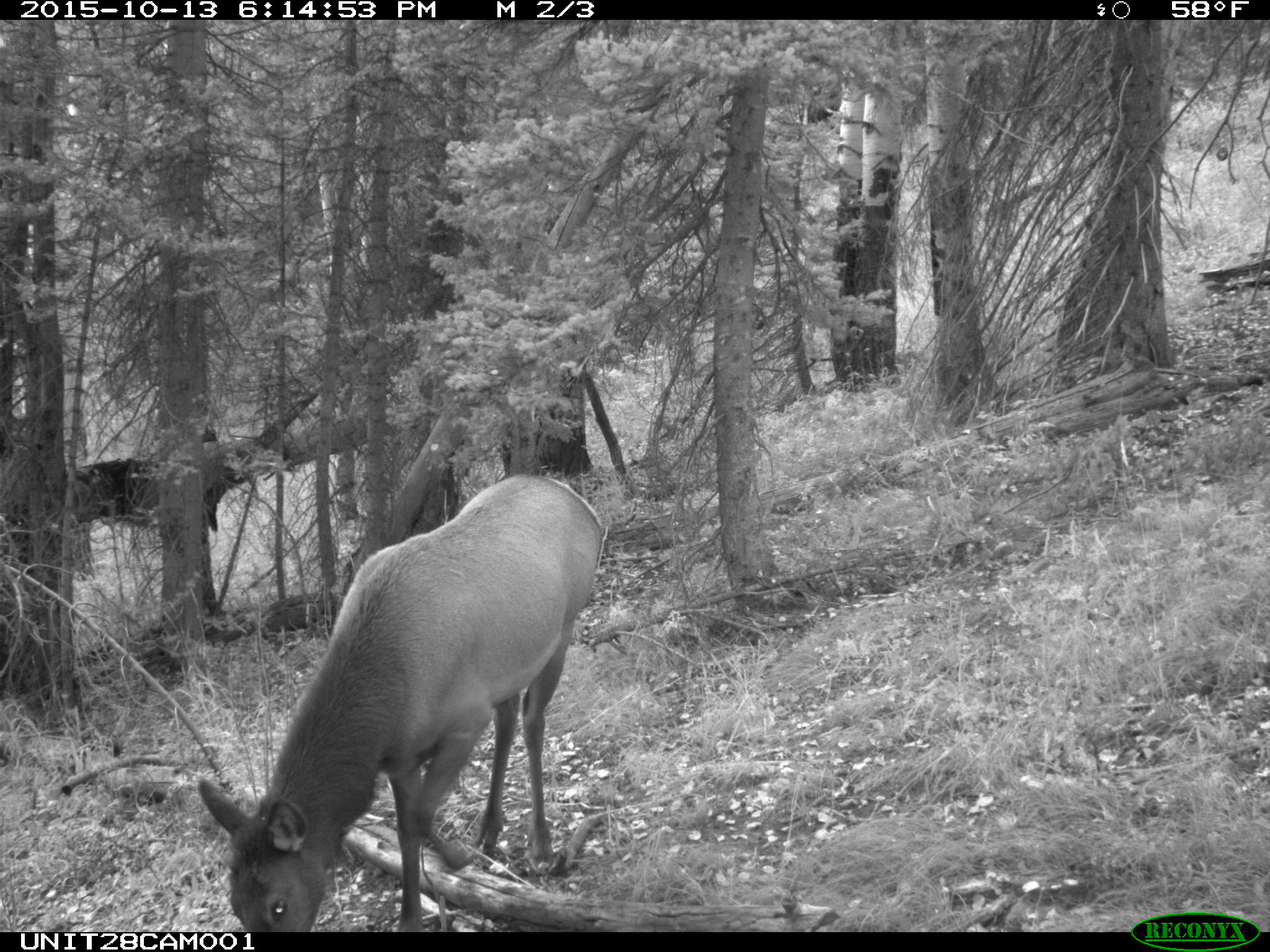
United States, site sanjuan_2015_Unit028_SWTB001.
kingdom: Animalia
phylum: Chordata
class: Mammalia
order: Artiodactyla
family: Cervidae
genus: Cervus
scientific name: Cervus elaphus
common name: red deer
Cervus elaphus (red deer).